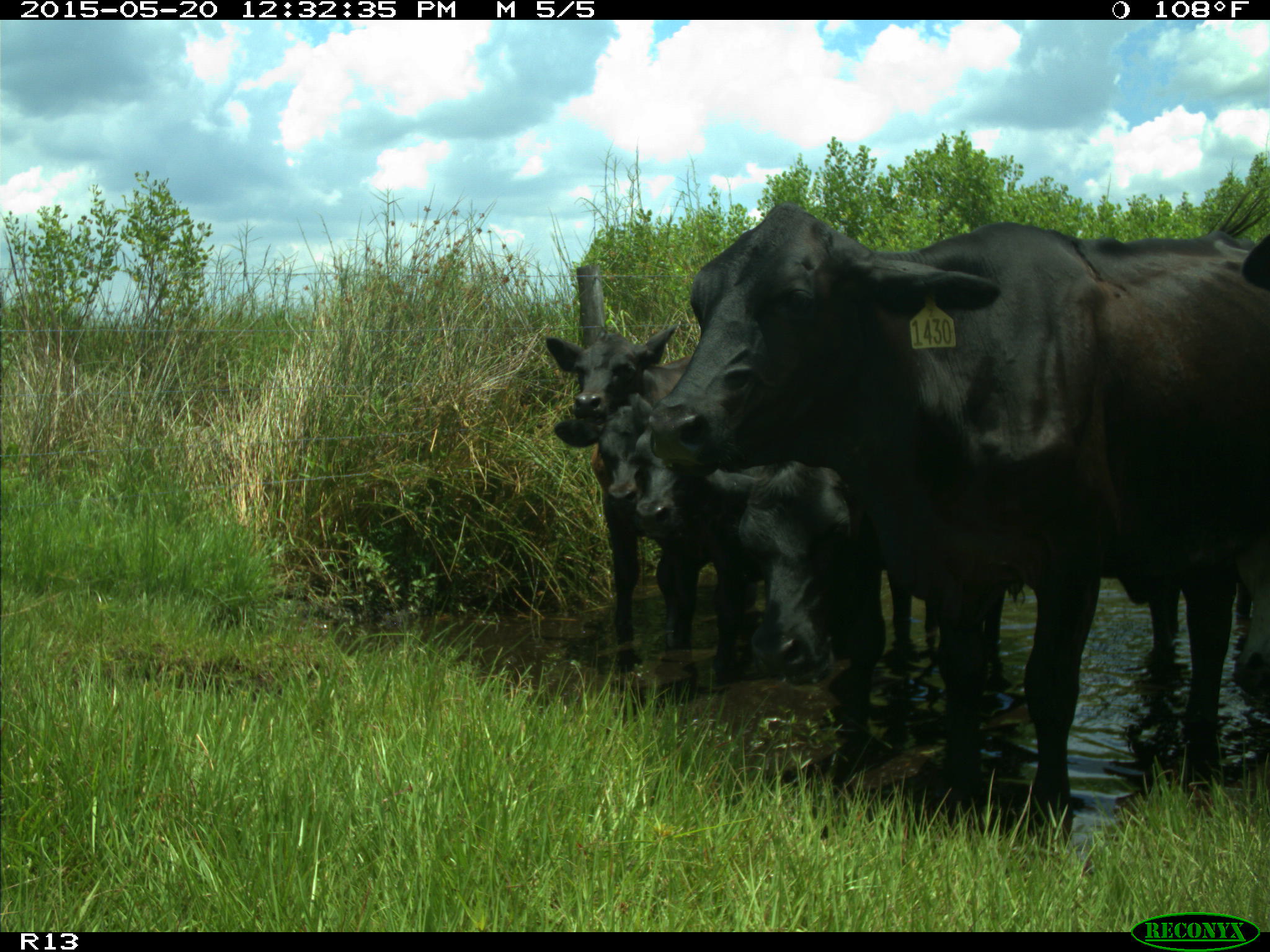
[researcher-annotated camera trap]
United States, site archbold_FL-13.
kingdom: Animalia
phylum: Chordata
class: Mammalia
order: Artiodactyla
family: Bovidae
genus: Bos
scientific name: Bos taurus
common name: domestic cow